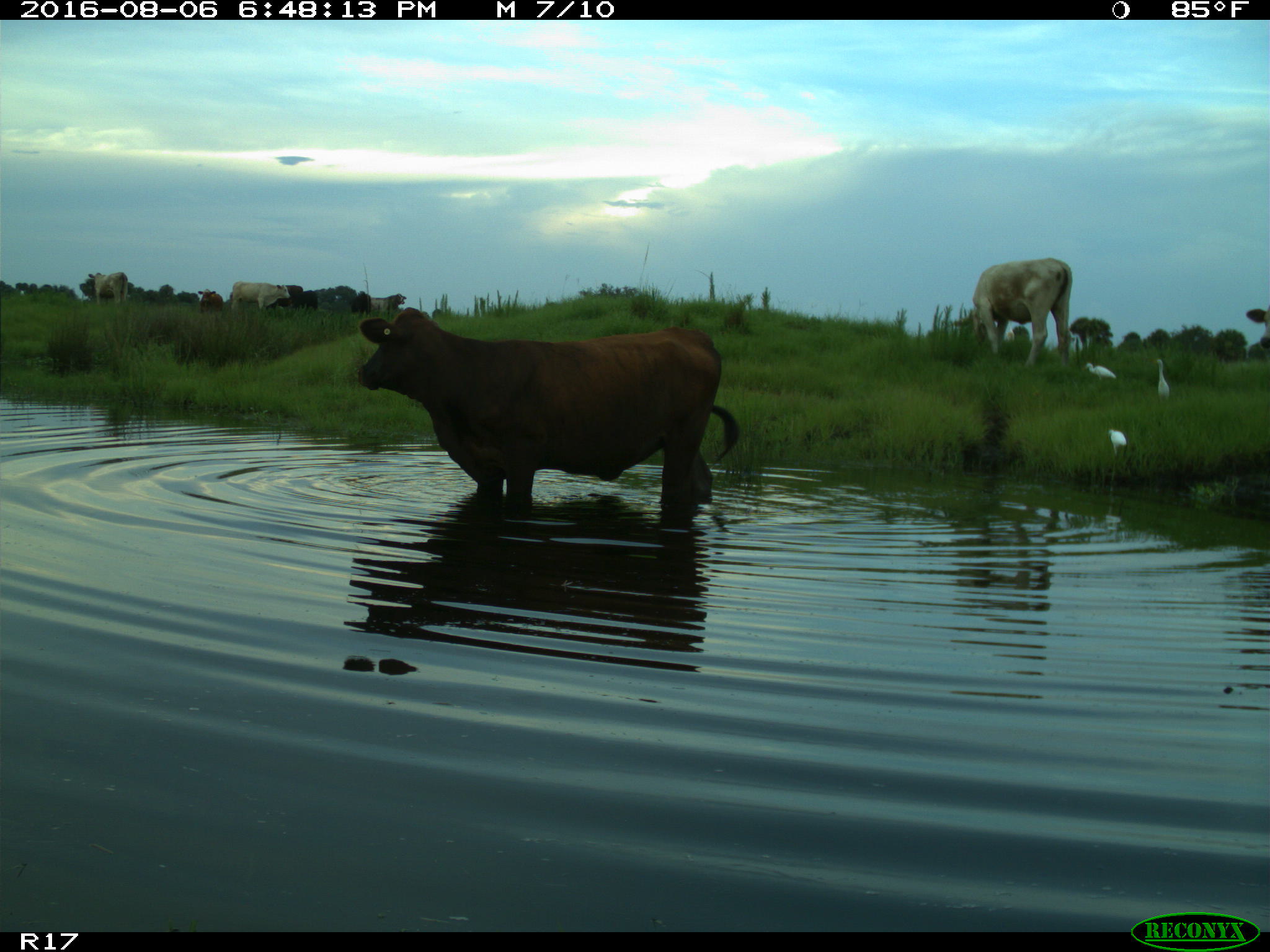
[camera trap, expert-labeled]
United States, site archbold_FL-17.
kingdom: Animalia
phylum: Chordata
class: Mammalia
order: Artiodactyla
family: Bovidae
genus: Bos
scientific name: Bos taurus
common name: domestic cow